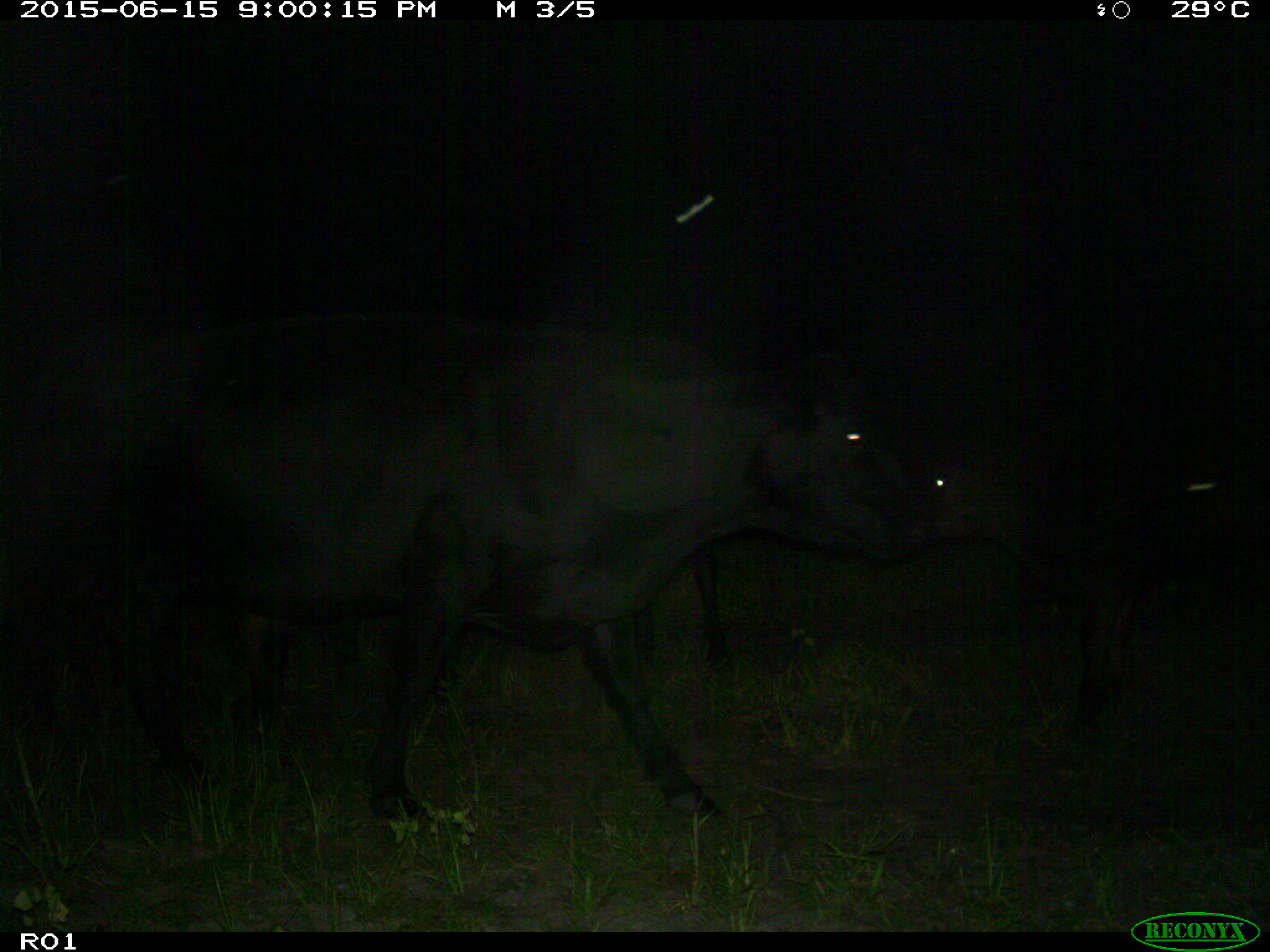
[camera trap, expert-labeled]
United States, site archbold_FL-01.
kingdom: Animalia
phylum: Chordata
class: Mammalia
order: Artiodactyla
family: Bovidae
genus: Bos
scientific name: Bos taurus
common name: domestic cow